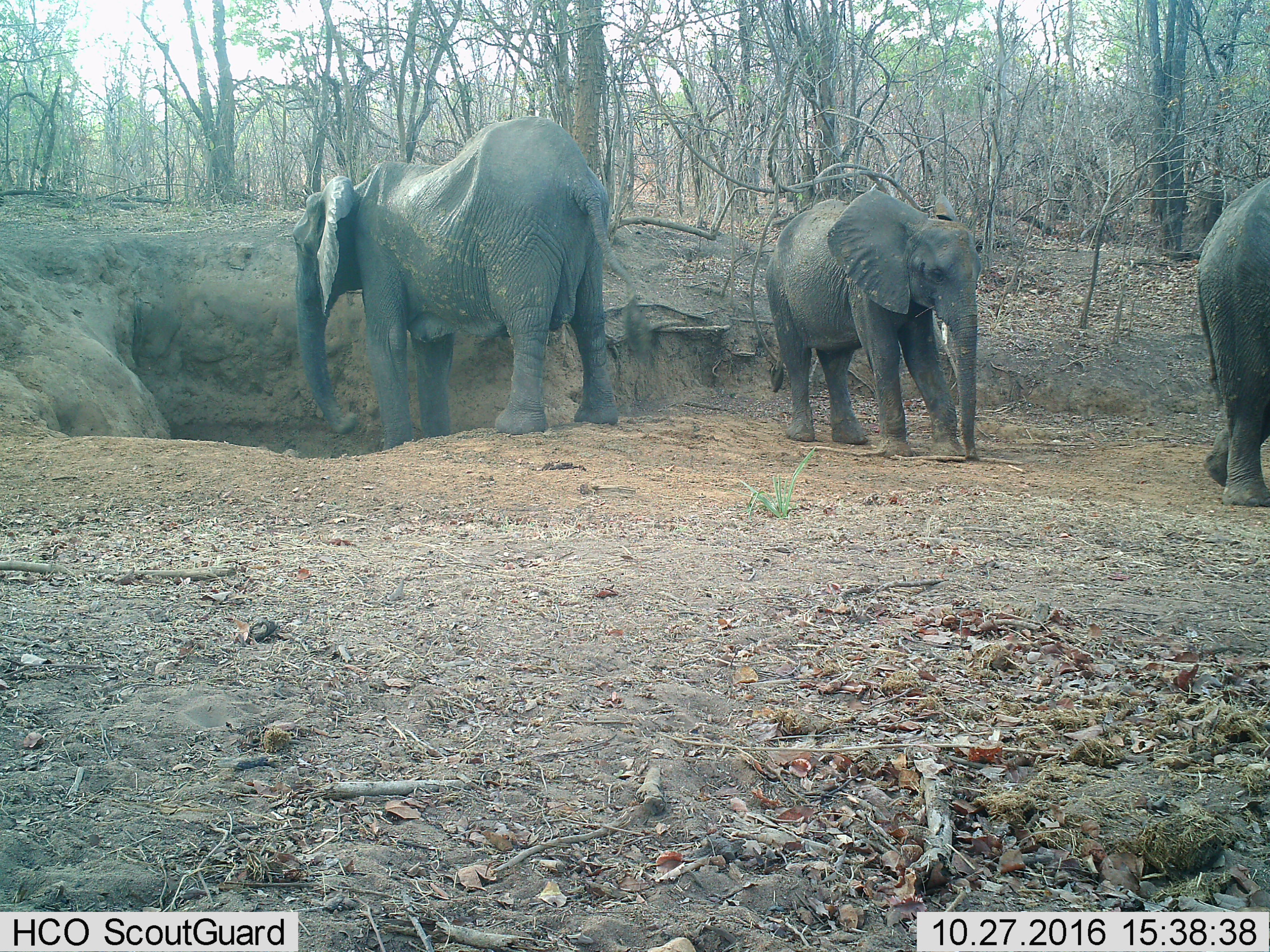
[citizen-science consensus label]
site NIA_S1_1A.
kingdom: Animalia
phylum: Chordata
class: Mammalia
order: Proboscidea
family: Elephantidae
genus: Loxodonta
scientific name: Loxodonta africana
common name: african bush elephant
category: elephant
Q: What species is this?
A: Elephant (african bush elephant) (Loxodonta africana).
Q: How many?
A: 3.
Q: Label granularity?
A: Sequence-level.